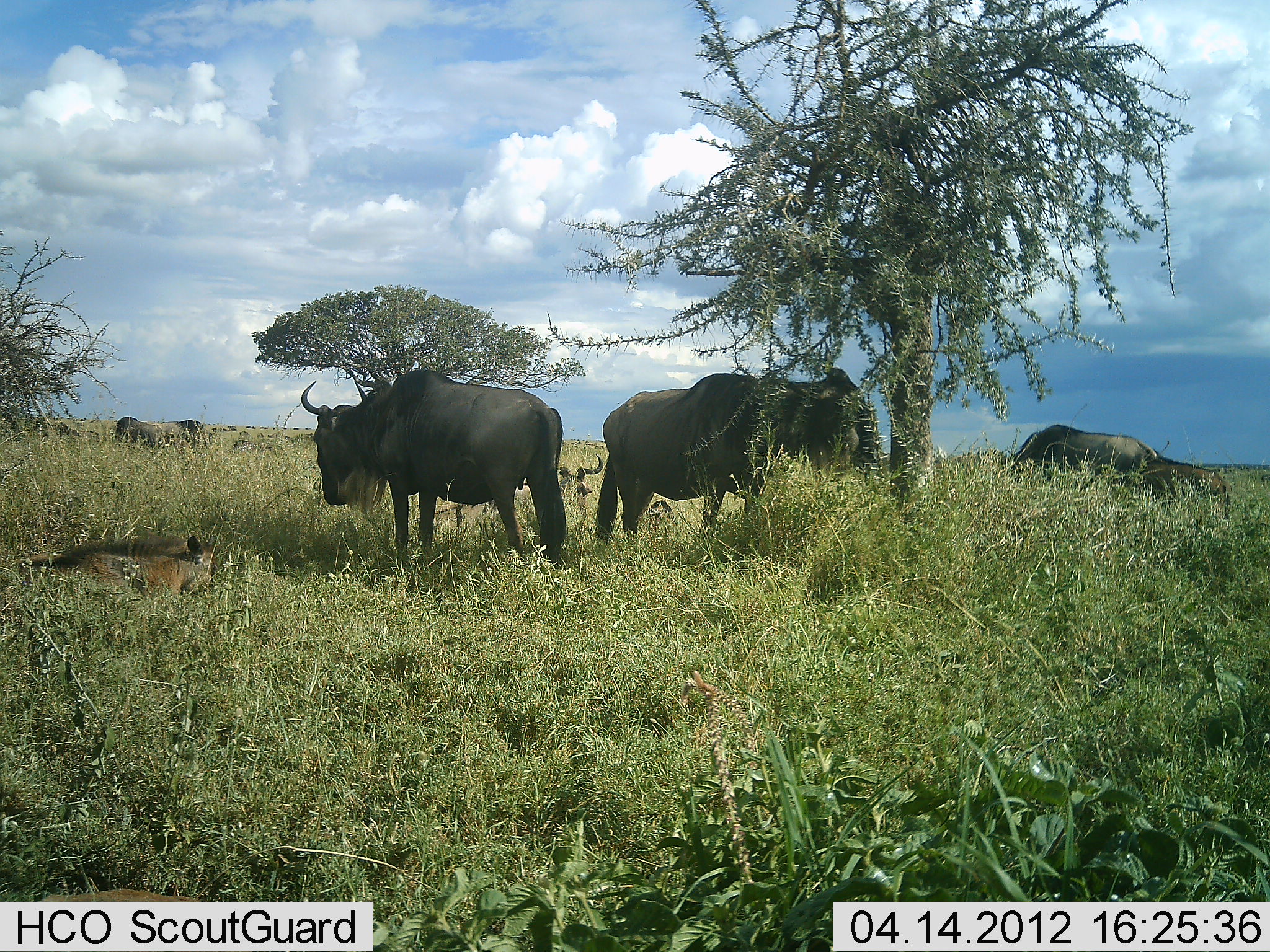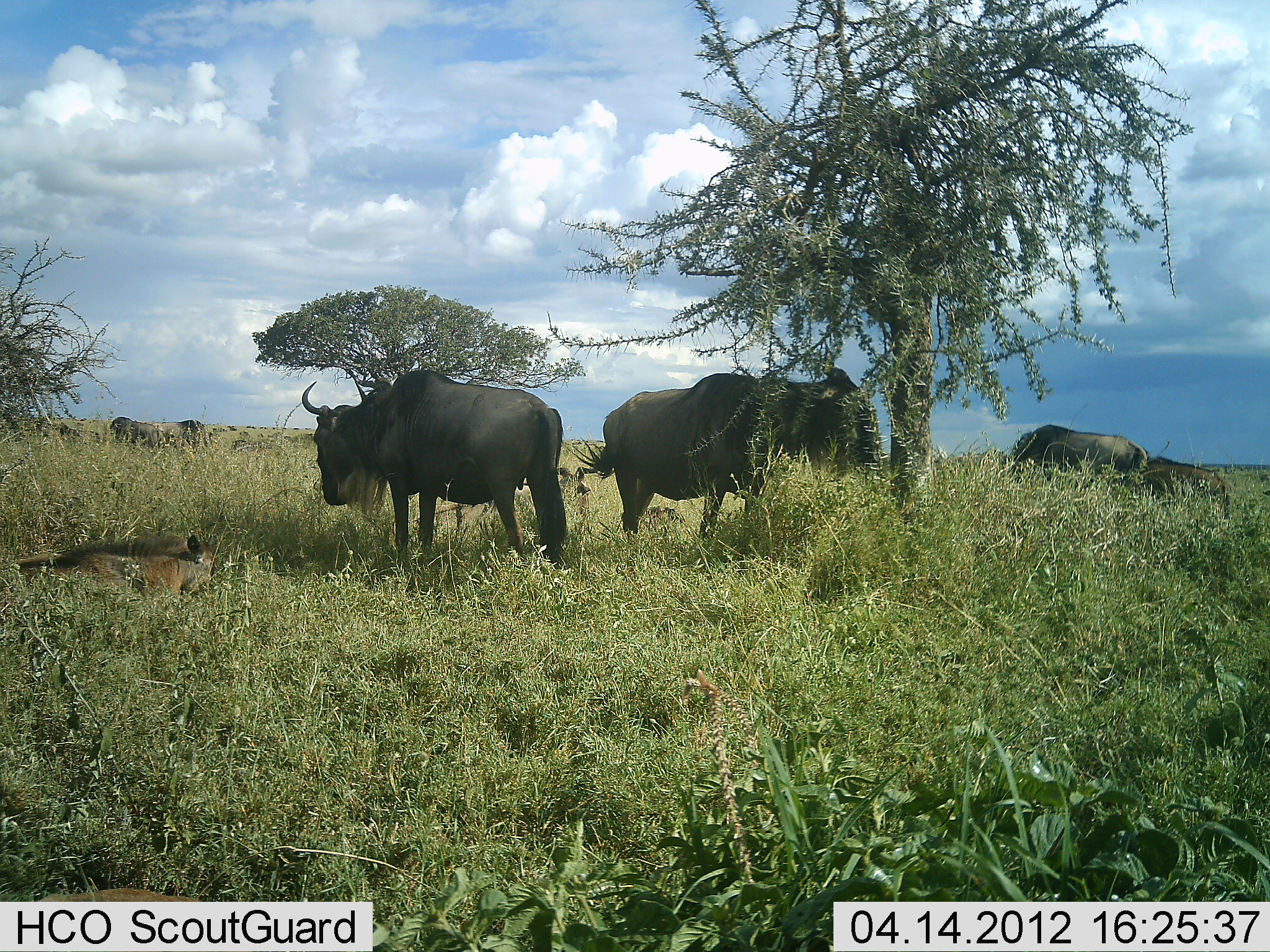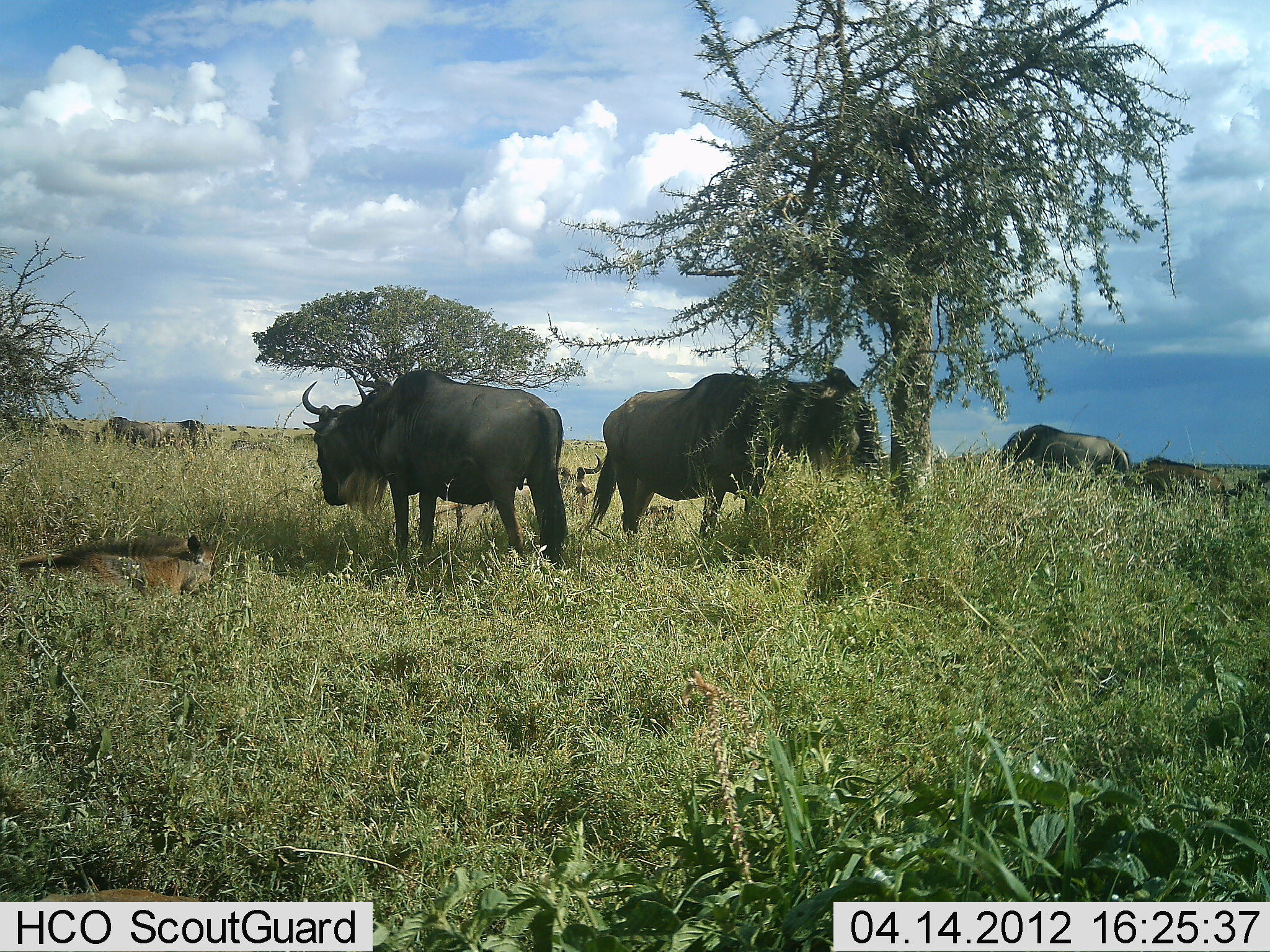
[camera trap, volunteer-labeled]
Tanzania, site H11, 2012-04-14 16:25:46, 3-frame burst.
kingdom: Animalia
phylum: Chordata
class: Mammalia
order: Artiodactyla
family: Bovidae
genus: Connochaetes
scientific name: Connochaetes taurinus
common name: blue wildebeest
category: wildebeest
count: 8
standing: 86%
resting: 82%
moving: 23%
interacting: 5%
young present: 77%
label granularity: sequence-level